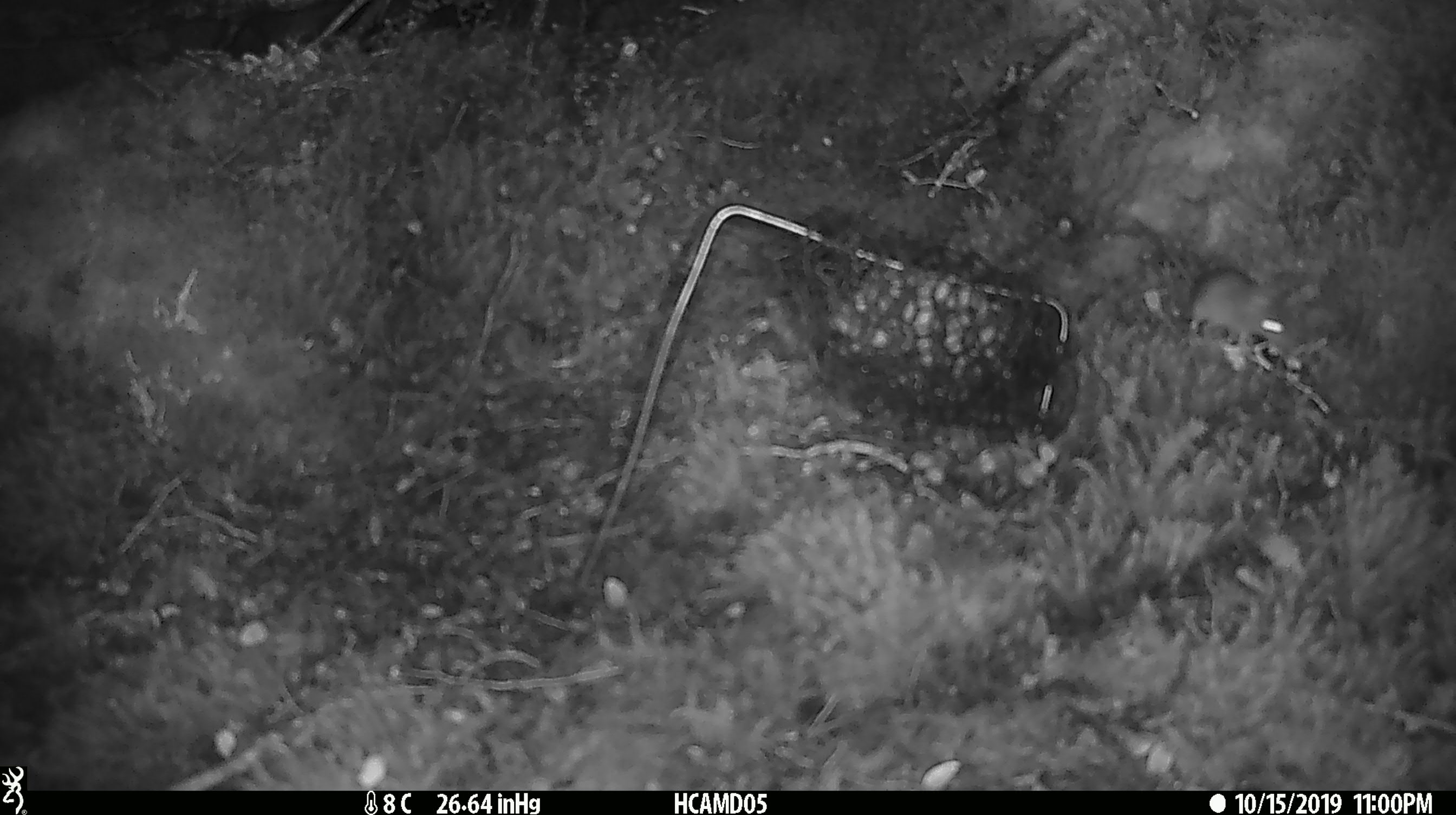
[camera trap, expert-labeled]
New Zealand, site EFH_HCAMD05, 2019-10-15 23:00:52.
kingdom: Animalia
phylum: Chordata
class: Mammalia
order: Rodentia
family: Muridae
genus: Mus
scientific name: Mus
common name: mouse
Mouse (Mus).